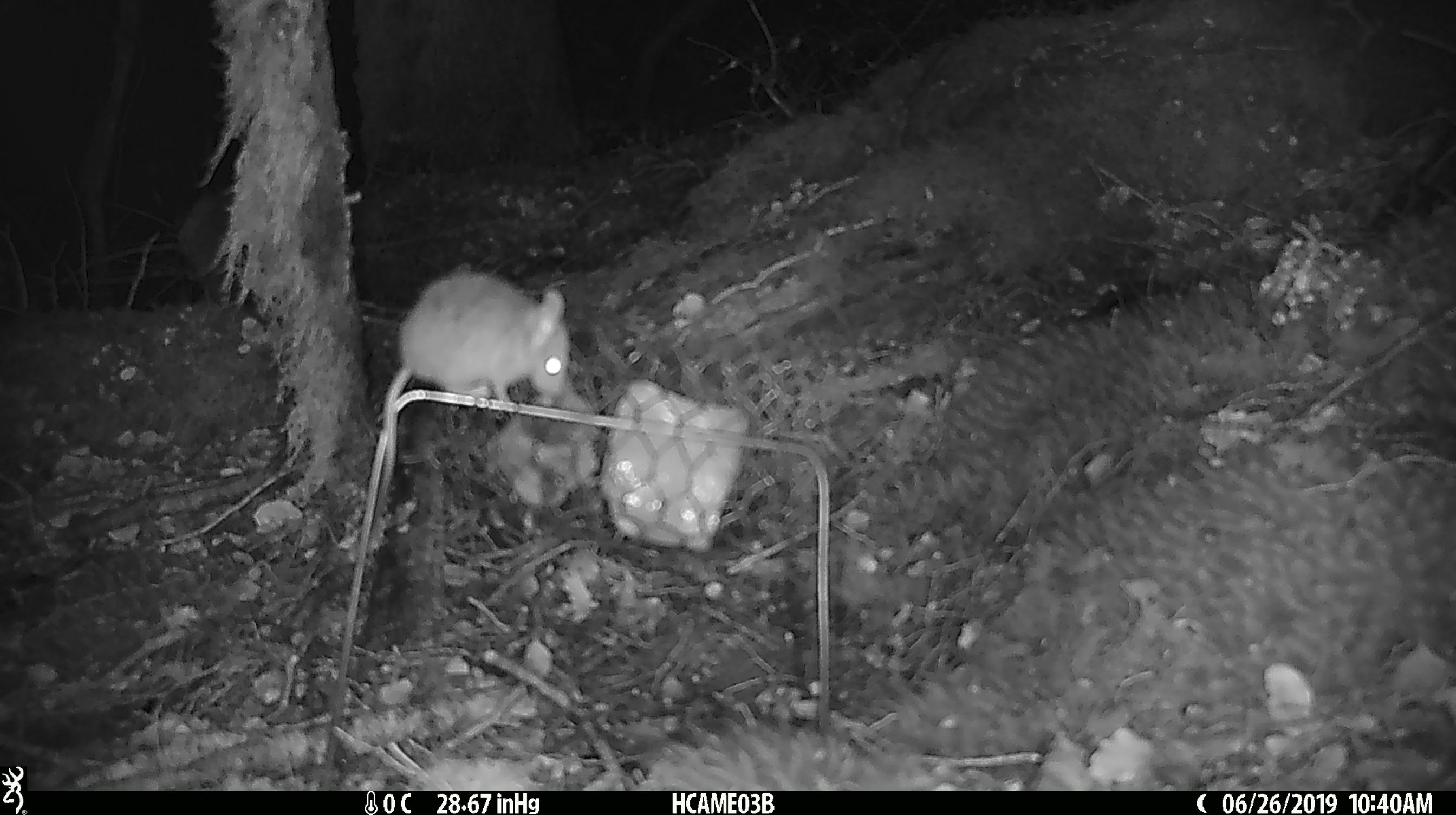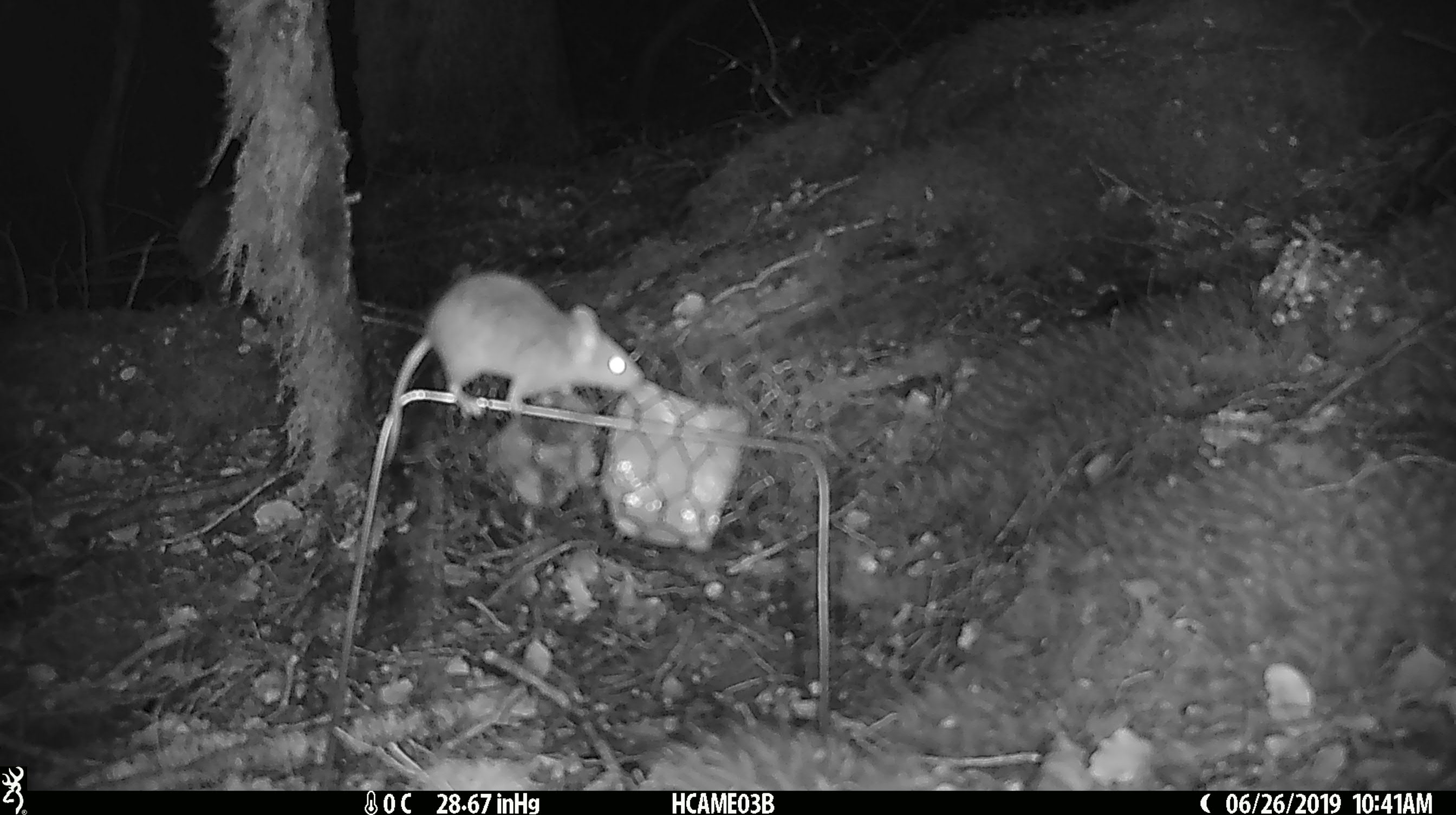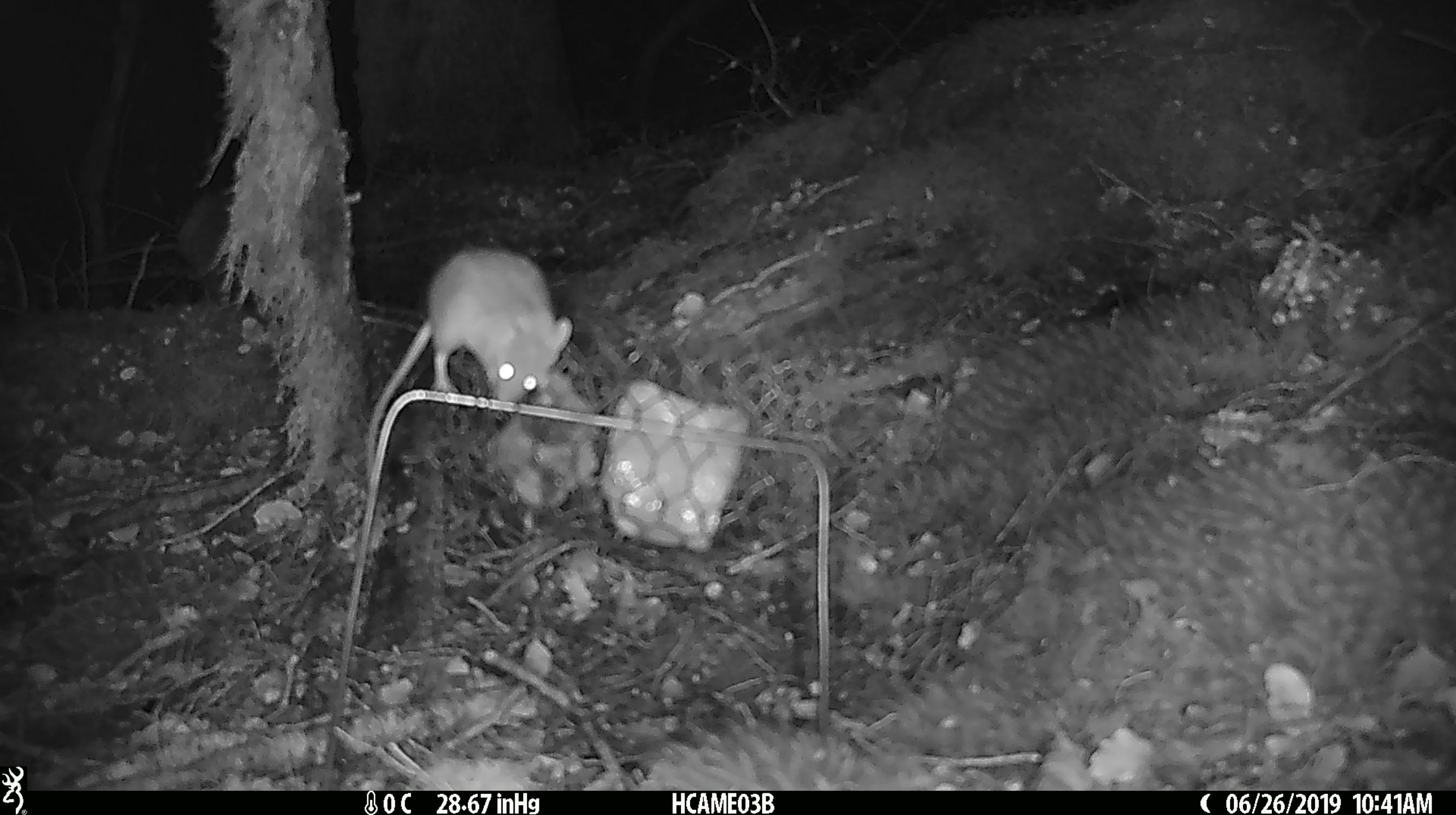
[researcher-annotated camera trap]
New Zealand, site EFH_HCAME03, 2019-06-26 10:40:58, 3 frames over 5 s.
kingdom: Animalia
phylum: Chordata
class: Mammalia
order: Rodentia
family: Muridae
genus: Mus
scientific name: Mus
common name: mouse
Mouse (Mus).